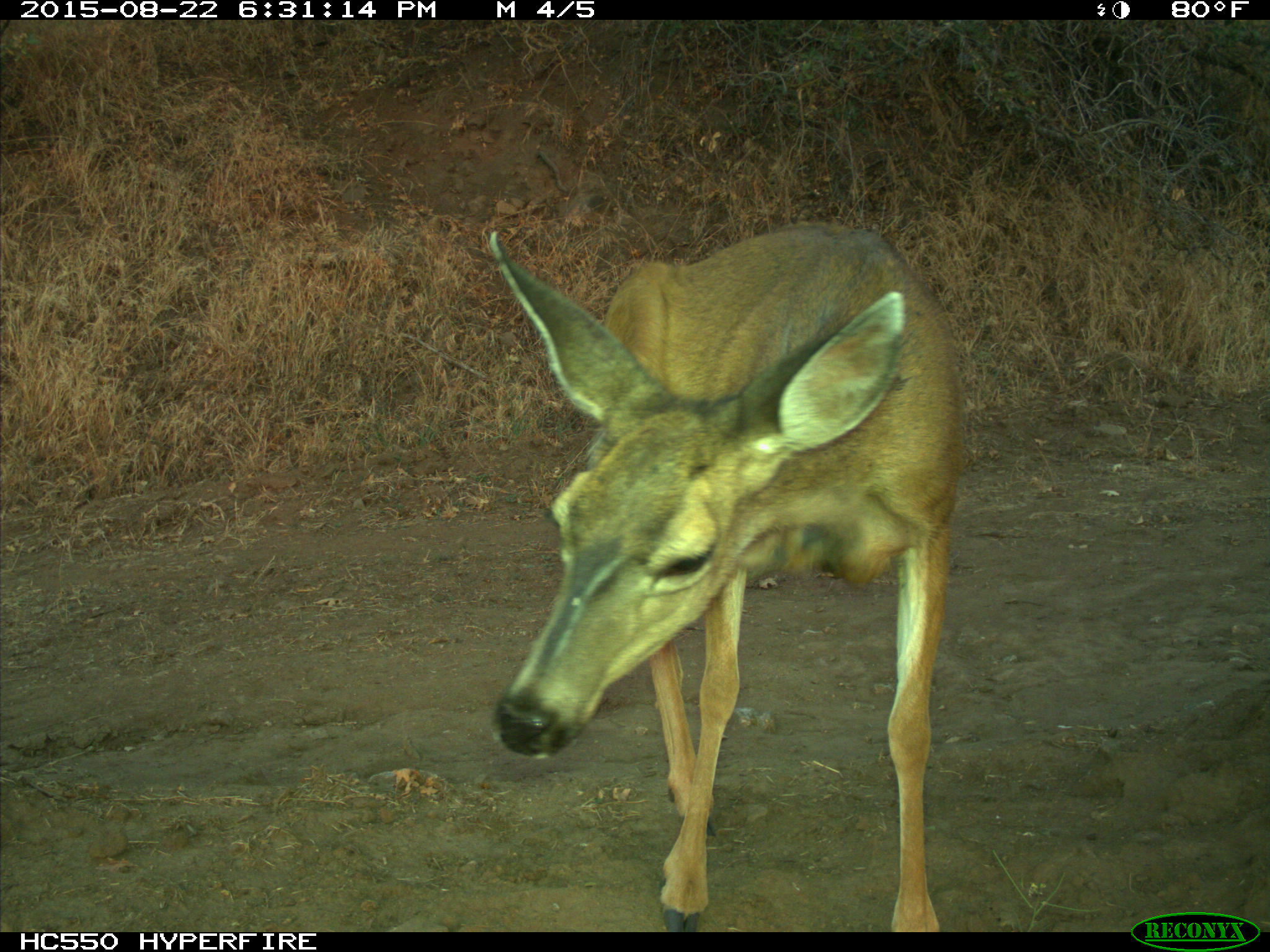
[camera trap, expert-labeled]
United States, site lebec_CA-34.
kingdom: Animalia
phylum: Chordata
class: Mammalia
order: Artiodactyla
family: Cervidae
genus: Odocoileus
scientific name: Odocoileus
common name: deer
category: unidentified deer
Unidentified deer (deer) (Odocoileus).